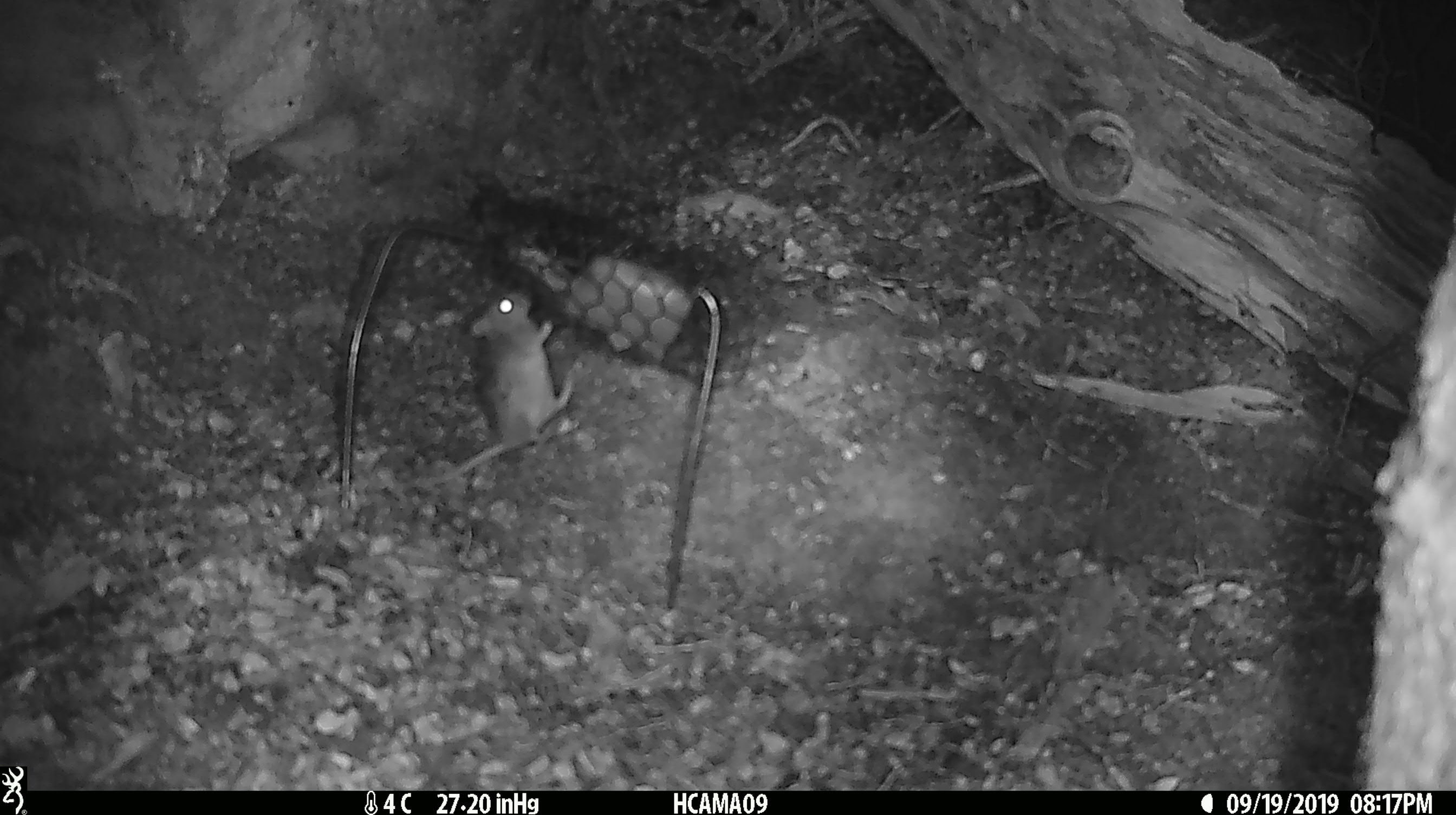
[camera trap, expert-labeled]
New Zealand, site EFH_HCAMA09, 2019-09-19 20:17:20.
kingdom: Animalia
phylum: Chordata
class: Mammalia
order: Rodentia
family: Muridae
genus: Mus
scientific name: Mus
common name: mouse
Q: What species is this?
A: Mouse (Mus).